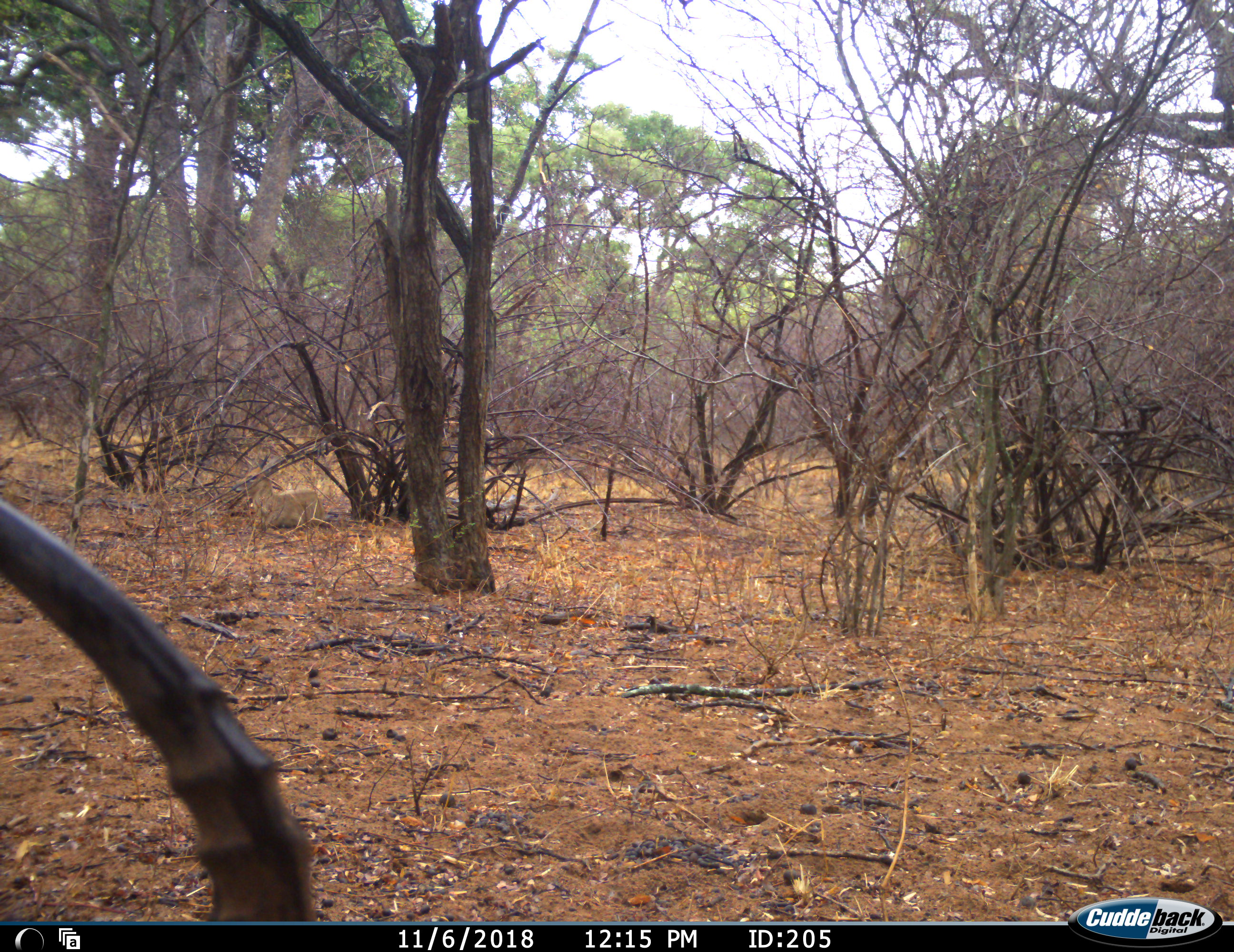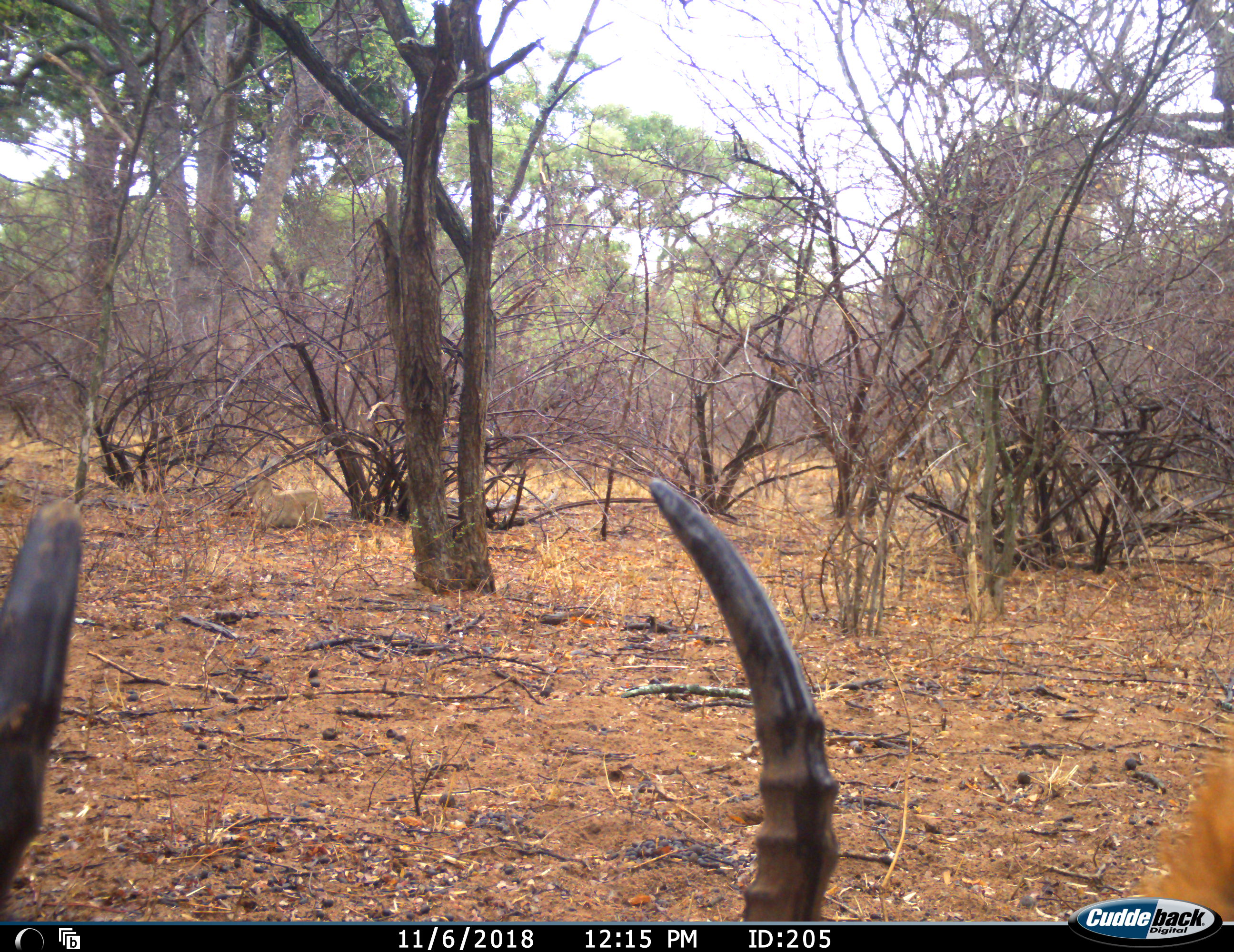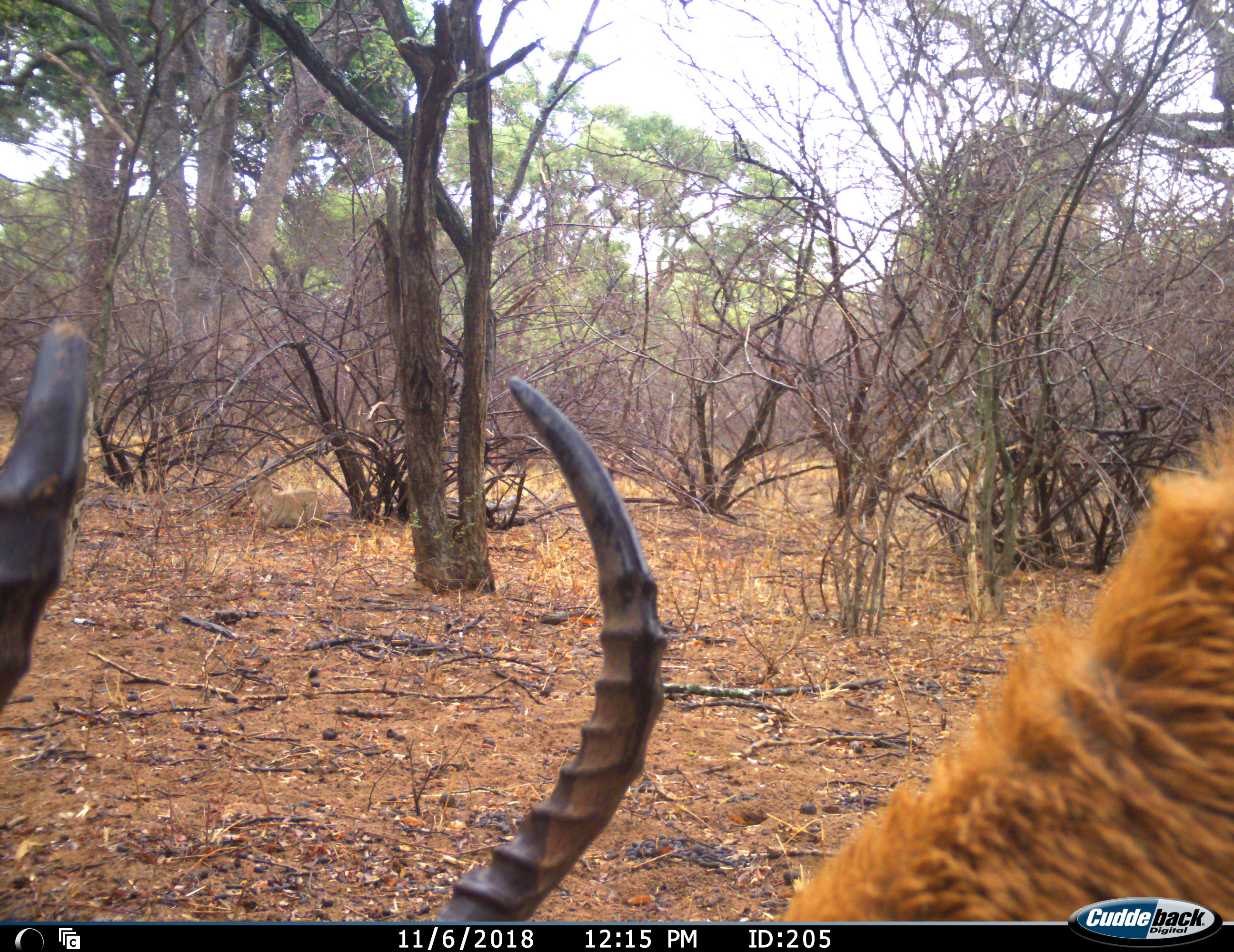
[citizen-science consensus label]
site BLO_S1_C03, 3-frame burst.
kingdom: Animalia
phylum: Chordata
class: Mammalia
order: Artiodactyla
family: Bovidae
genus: Aepyceros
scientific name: Aepyceros melampus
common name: impala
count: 1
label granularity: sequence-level